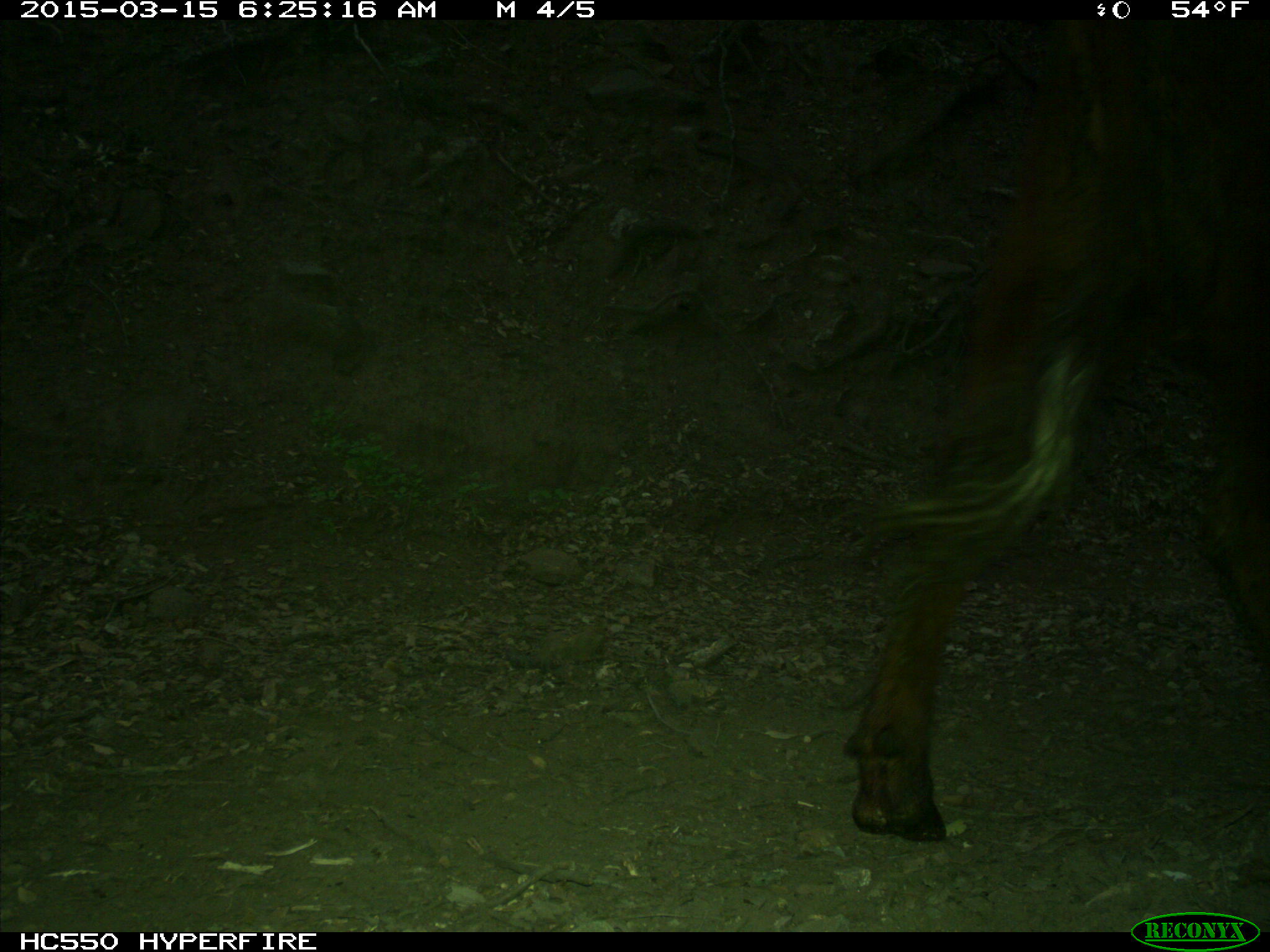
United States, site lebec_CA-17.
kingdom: Animalia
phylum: Chordata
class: Mammalia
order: Artiodactyla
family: Bovidae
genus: Bos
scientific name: Bos taurus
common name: domestic cow